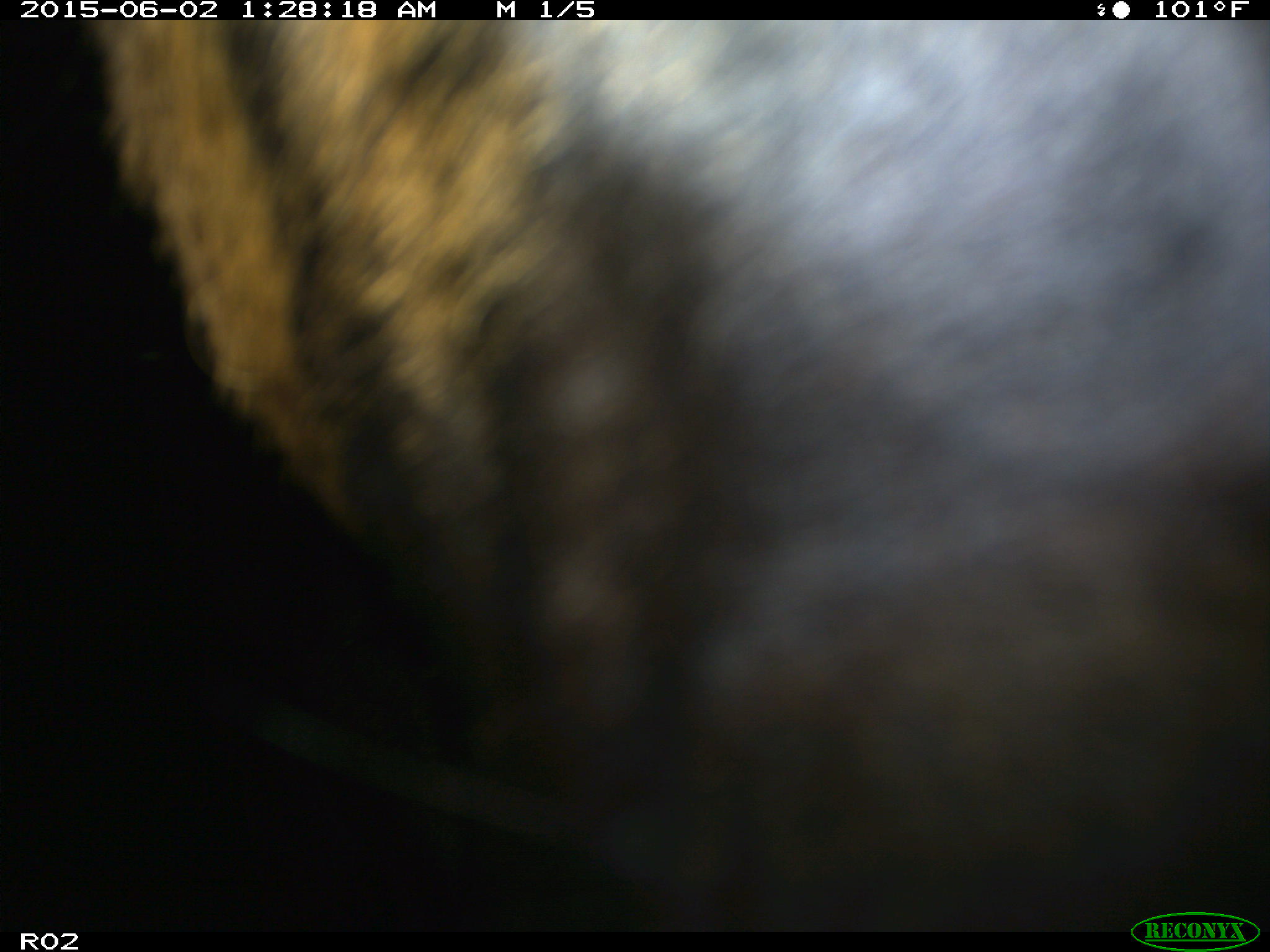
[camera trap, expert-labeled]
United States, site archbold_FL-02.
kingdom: Animalia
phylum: Chordata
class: Mammalia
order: Artiodactyla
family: Bovidae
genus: Bos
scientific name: Bos taurus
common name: domestic cow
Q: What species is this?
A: Bos taurus (domestic cow).